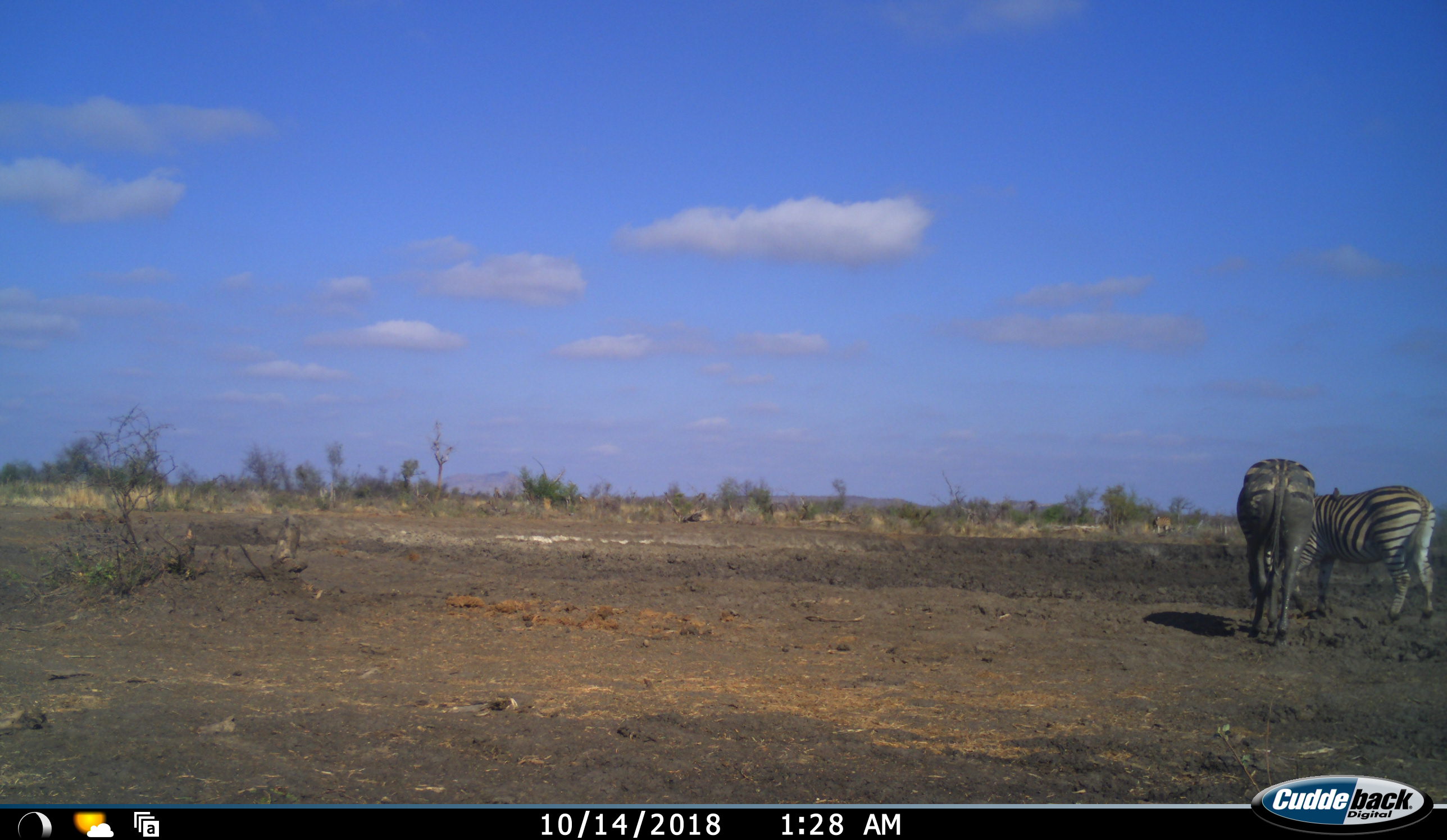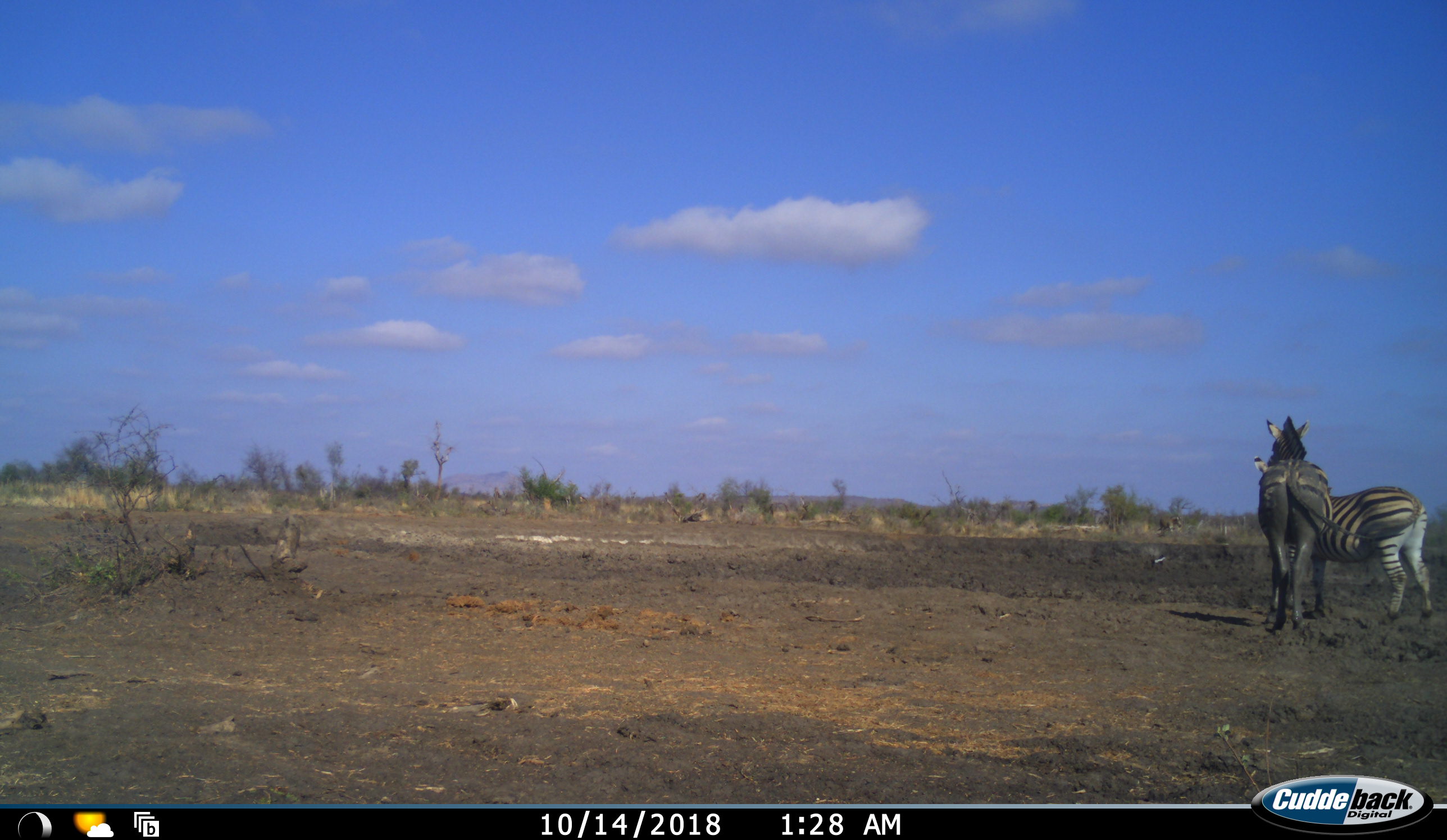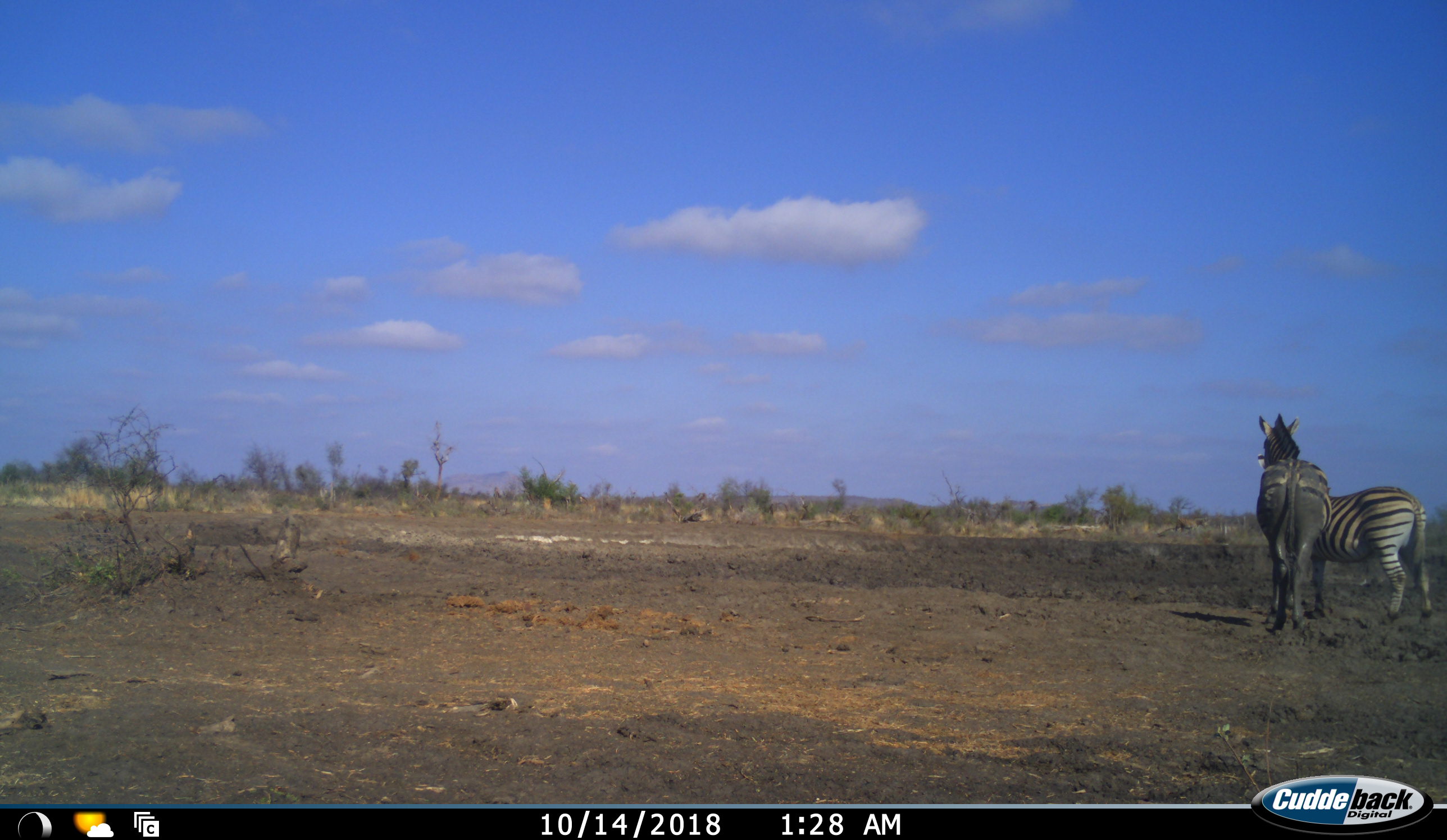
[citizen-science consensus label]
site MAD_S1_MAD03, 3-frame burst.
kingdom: Animalia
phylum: Chordata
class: Mammalia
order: Perissodactyla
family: Equidae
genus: Equus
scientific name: Equus quagga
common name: plains zebra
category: zebraplains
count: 2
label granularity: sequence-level